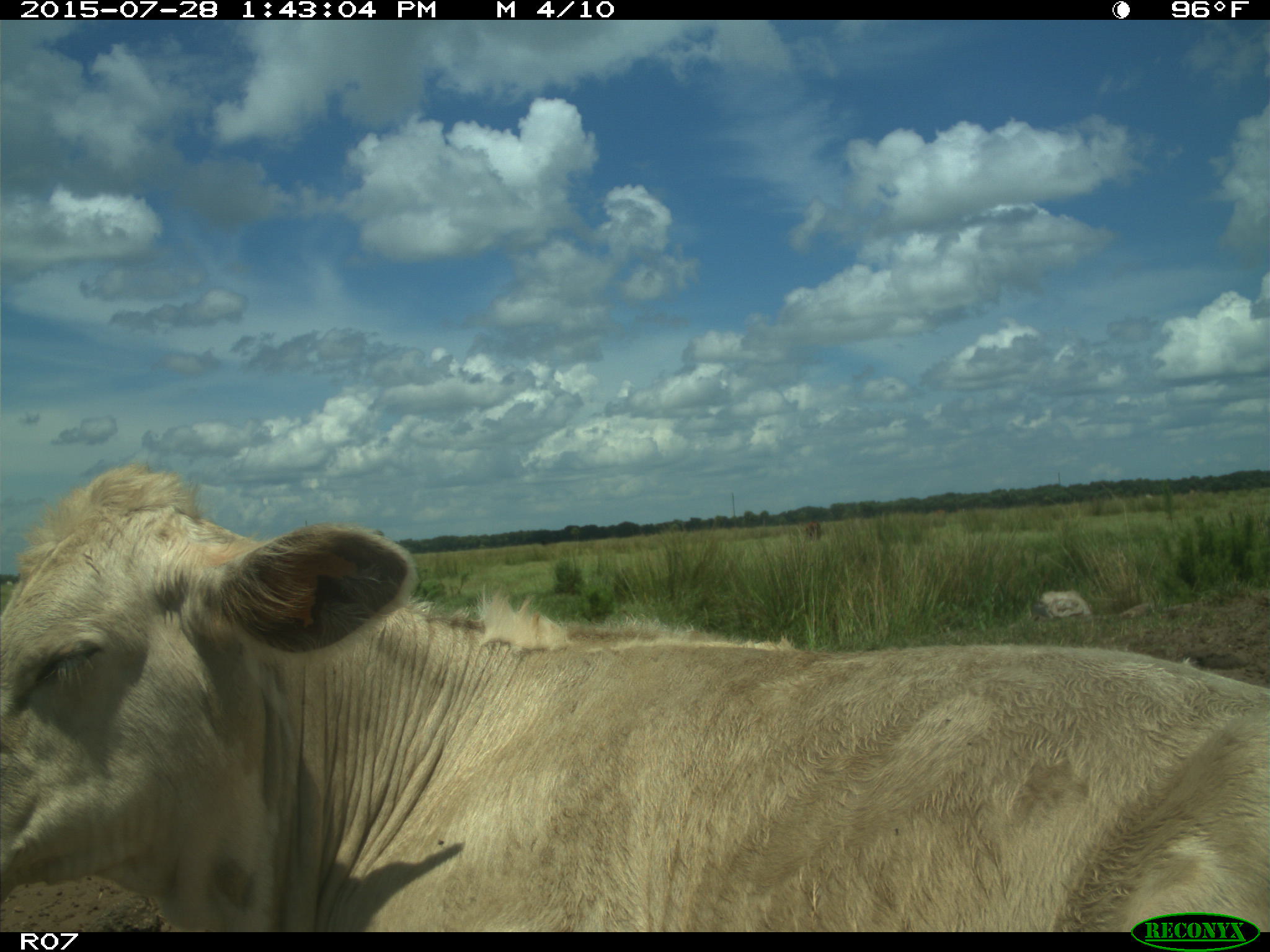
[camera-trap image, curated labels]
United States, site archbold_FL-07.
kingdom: Animalia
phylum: Chordata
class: Mammalia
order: Artiodactyla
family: Bovidae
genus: Bos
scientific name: Bos taurus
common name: domestic cow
Bos taurus (domestic cow).